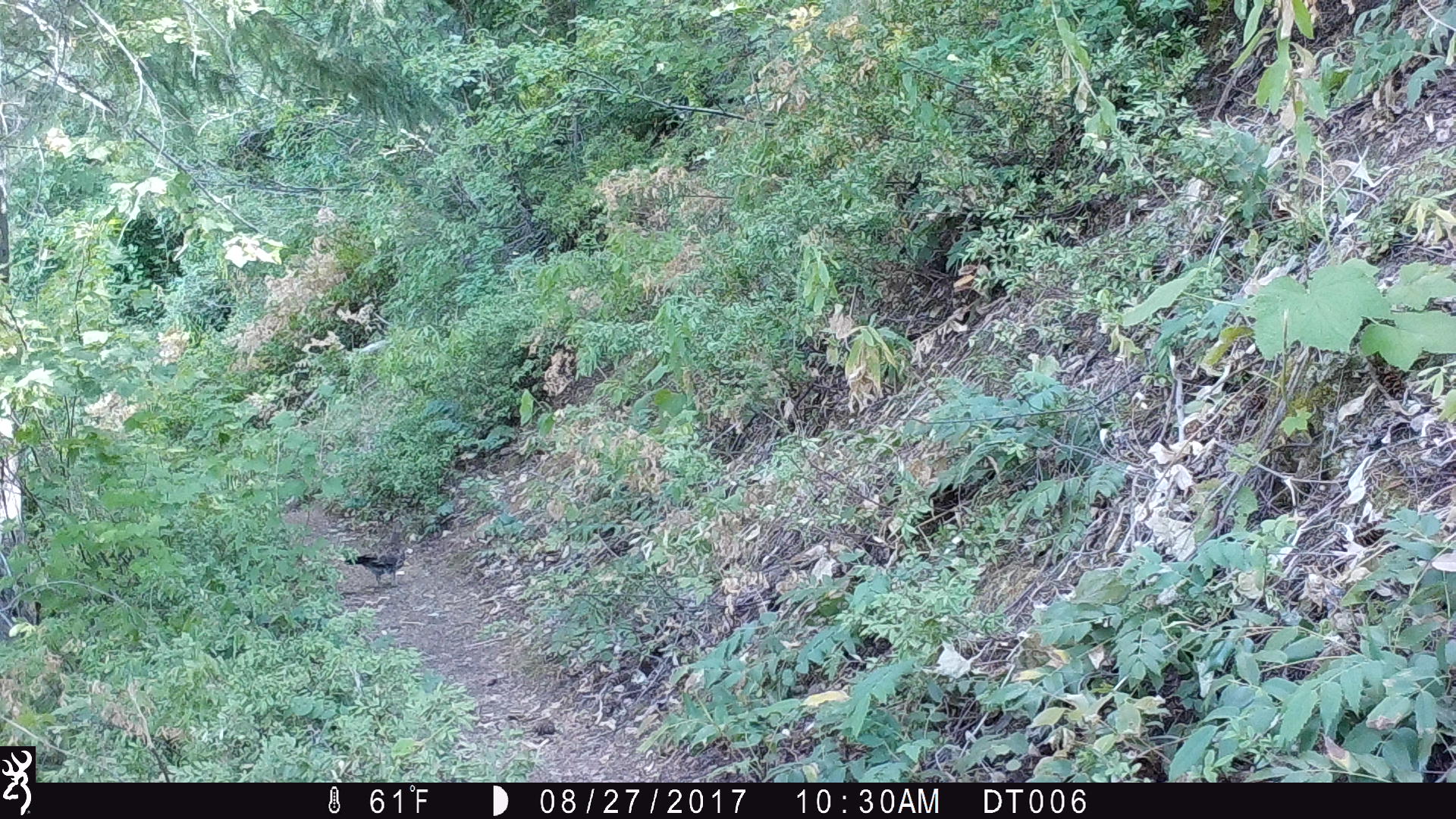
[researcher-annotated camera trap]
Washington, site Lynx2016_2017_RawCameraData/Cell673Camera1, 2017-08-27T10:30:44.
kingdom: Animalia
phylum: Chordata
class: Aves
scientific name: Aves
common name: birds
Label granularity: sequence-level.